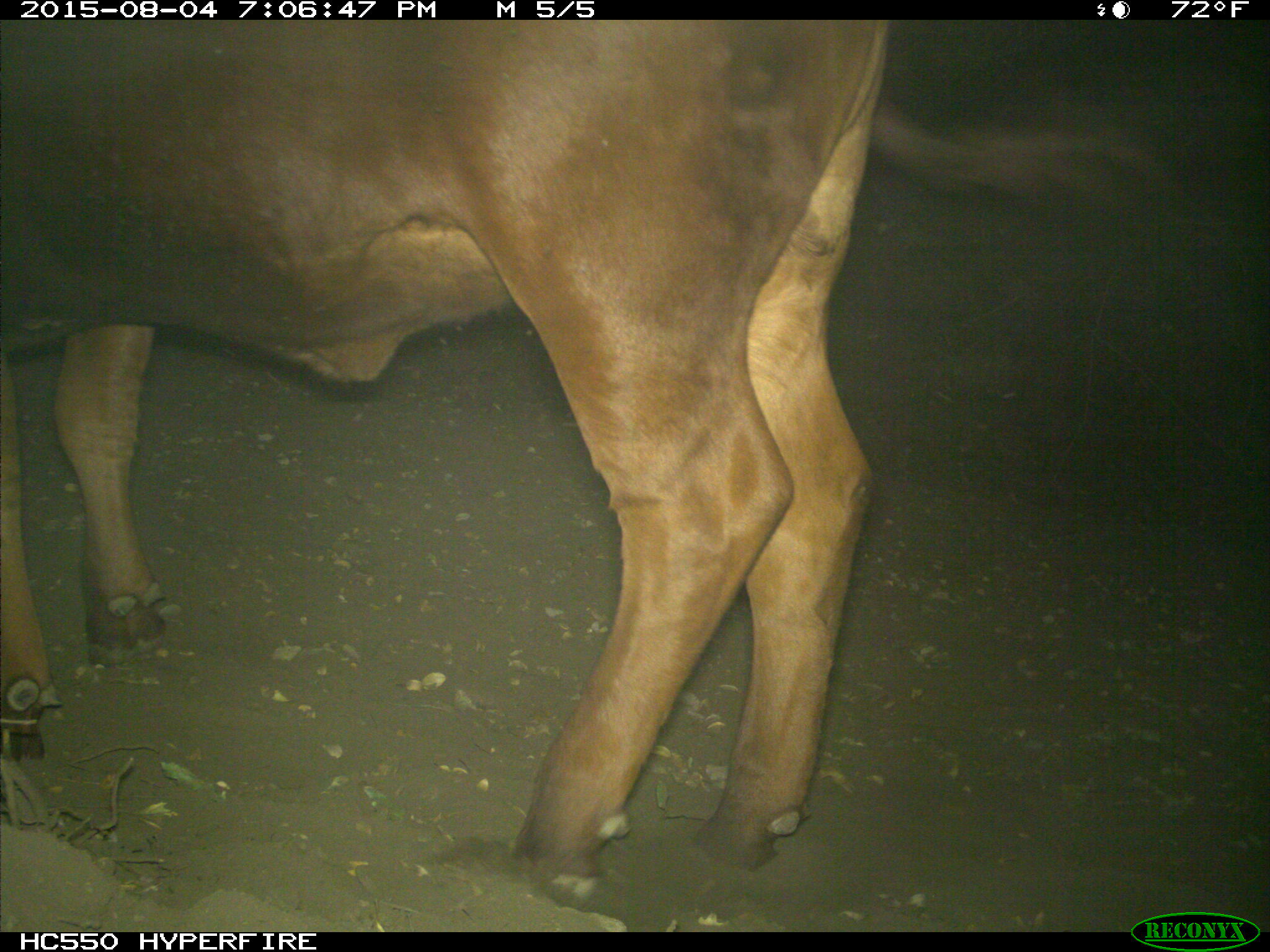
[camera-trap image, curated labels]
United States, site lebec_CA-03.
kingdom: Animalia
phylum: Chordata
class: Mammalia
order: Artiodactyla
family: Bovidae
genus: Bos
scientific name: Bos taurus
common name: domestic cow